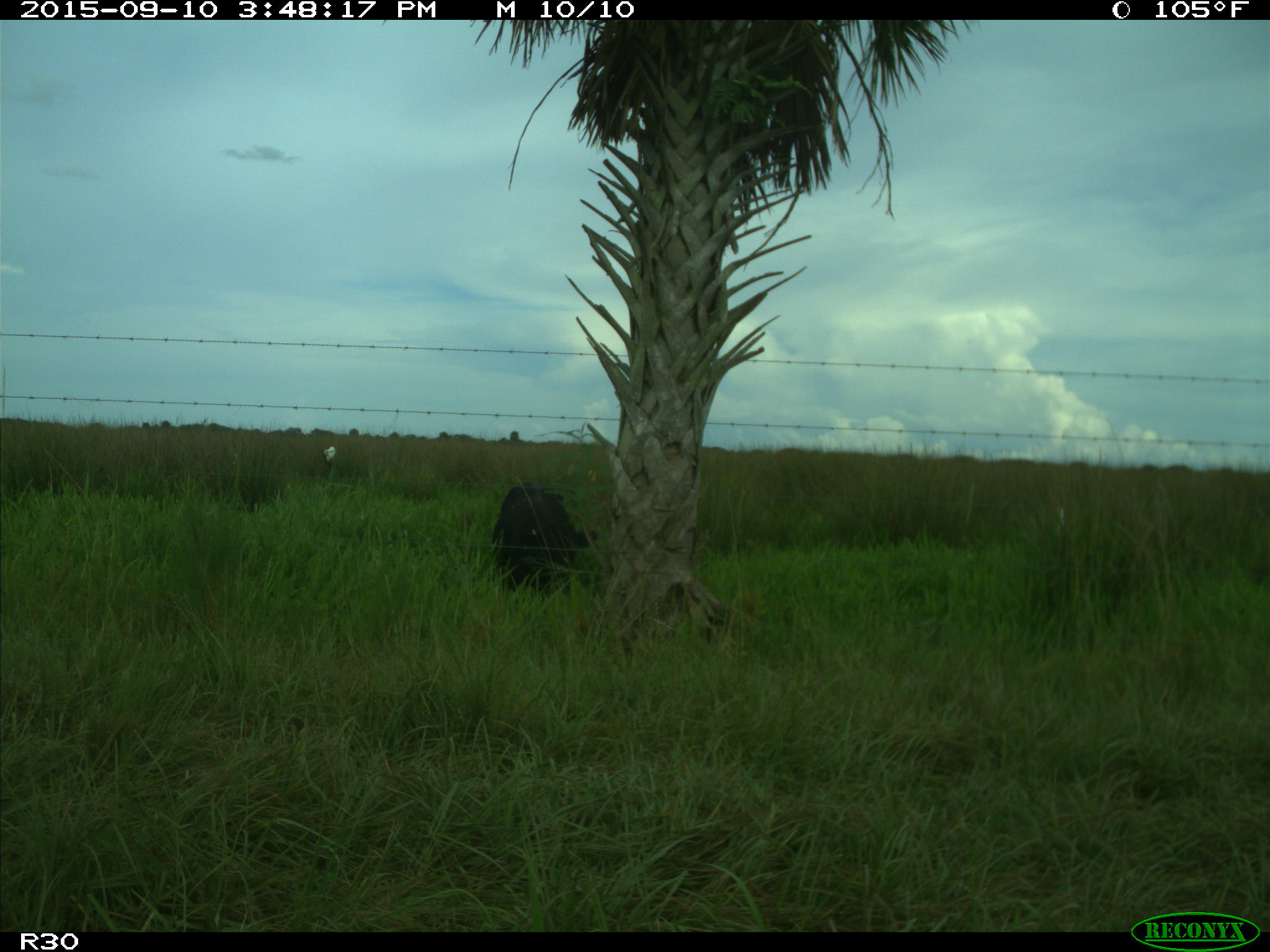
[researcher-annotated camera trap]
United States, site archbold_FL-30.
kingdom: Animalia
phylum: Chordata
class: Mammalia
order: Artiodactyla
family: Bovidae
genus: Bos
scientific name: Bos taurus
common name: domestic cow